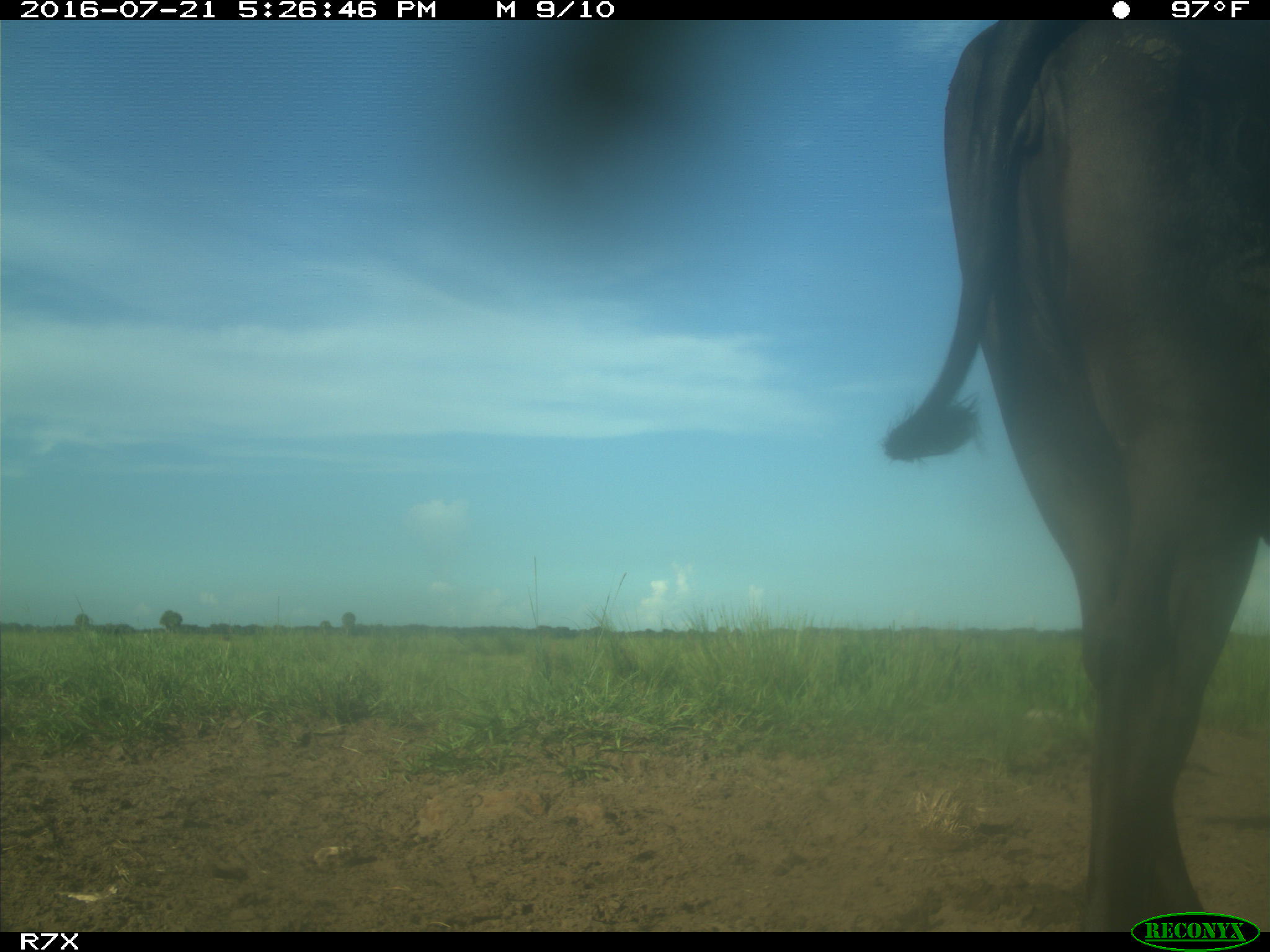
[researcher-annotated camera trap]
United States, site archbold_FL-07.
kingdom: Animalia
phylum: Chordata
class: Mammalia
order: Artiodactyla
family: Bovidae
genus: Bos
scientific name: Bos taurus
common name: domestic cow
Bos taurus (domestic cow).